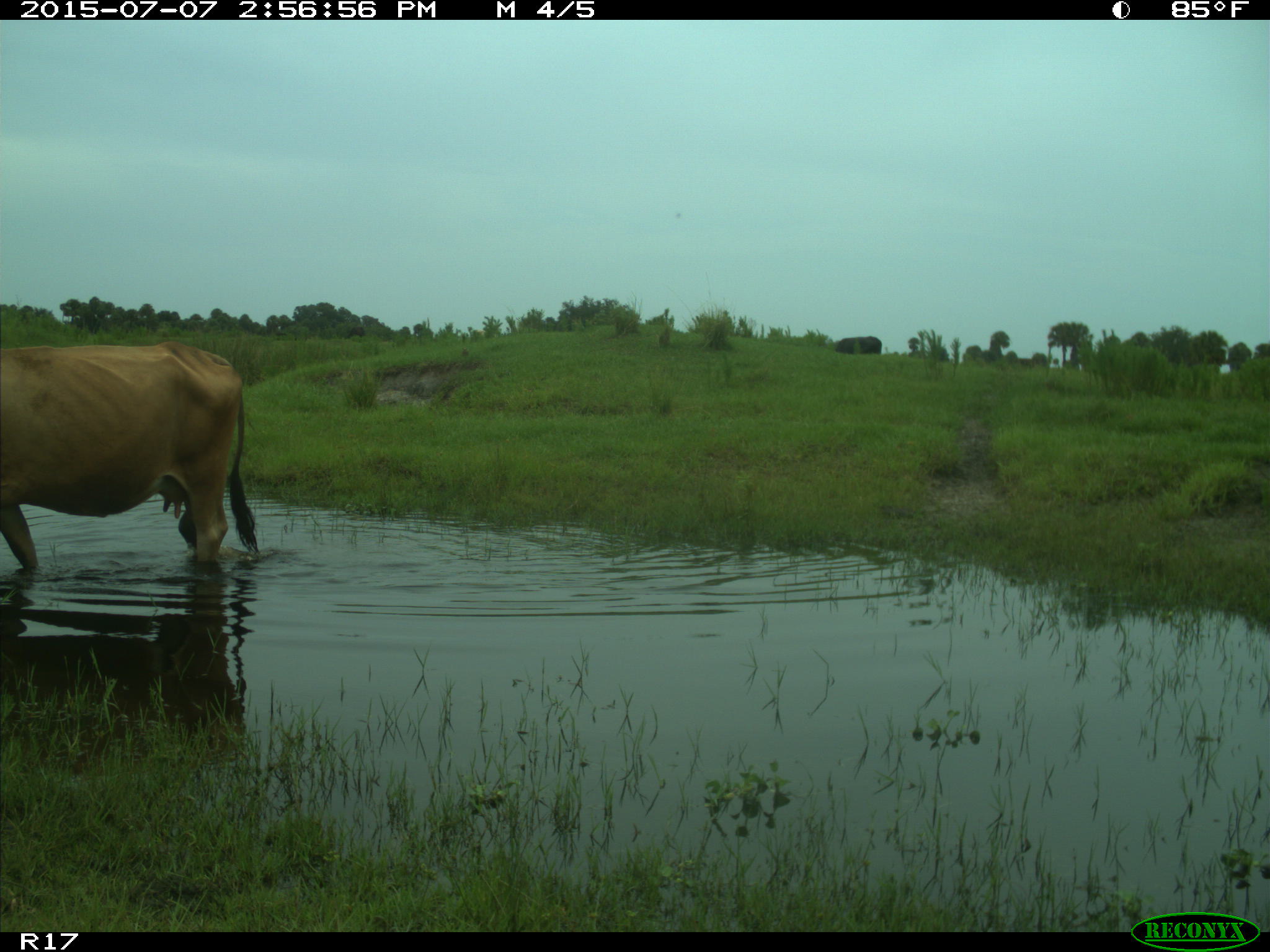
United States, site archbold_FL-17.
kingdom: Animalia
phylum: Chordata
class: Mammalia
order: Artiodactyla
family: Bovidae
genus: Bos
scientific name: Bos taurus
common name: domestic cow